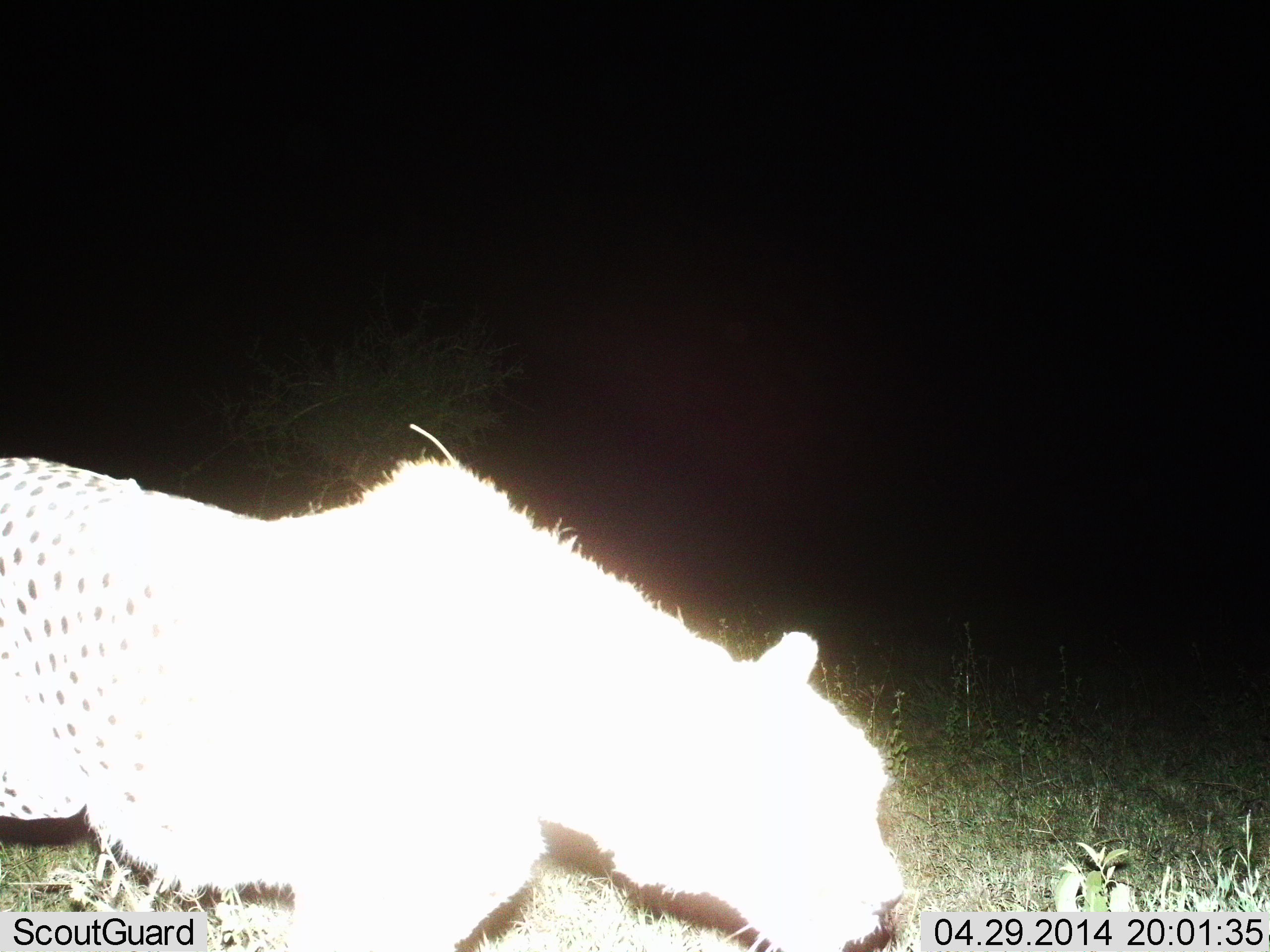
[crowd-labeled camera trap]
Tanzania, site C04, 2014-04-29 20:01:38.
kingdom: Animalia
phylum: Chordata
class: Mammalia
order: Carnivora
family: Felidae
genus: Acinonyx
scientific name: Acinonyx jubatus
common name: cheetah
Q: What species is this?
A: Cheetah (Acinonyx jubatus).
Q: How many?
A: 1.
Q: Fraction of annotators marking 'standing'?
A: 50%.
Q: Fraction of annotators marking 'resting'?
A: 0%.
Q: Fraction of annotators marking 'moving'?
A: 50%.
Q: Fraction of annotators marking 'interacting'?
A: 0%.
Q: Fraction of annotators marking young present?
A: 0%.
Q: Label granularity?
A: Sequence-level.